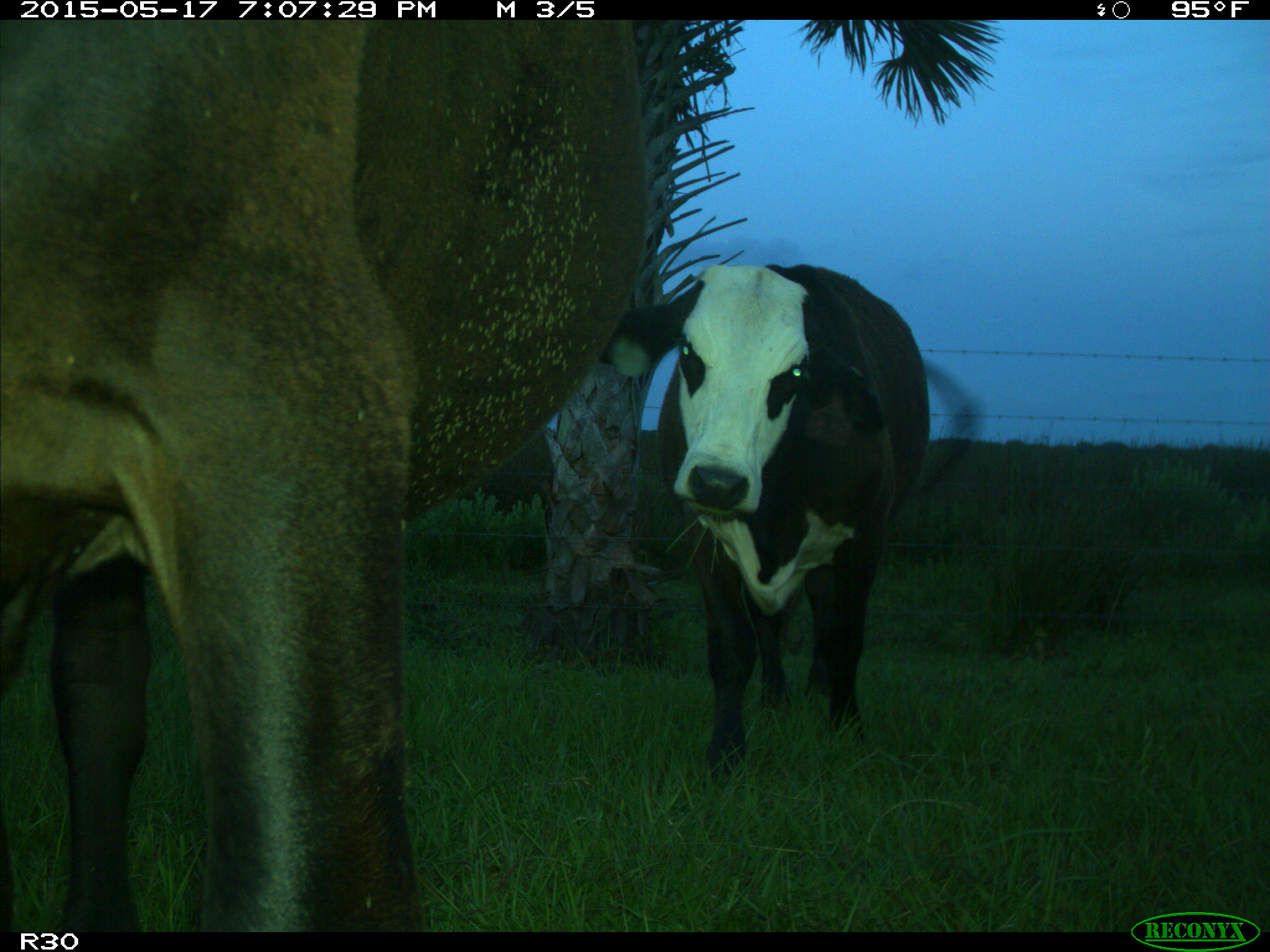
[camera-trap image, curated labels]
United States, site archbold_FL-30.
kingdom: Animalia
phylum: Chordata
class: Mammalia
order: Artiodactyla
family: Bovidae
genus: Bos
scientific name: Bos taurus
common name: domestic cow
Bos taurus (domestic cow).